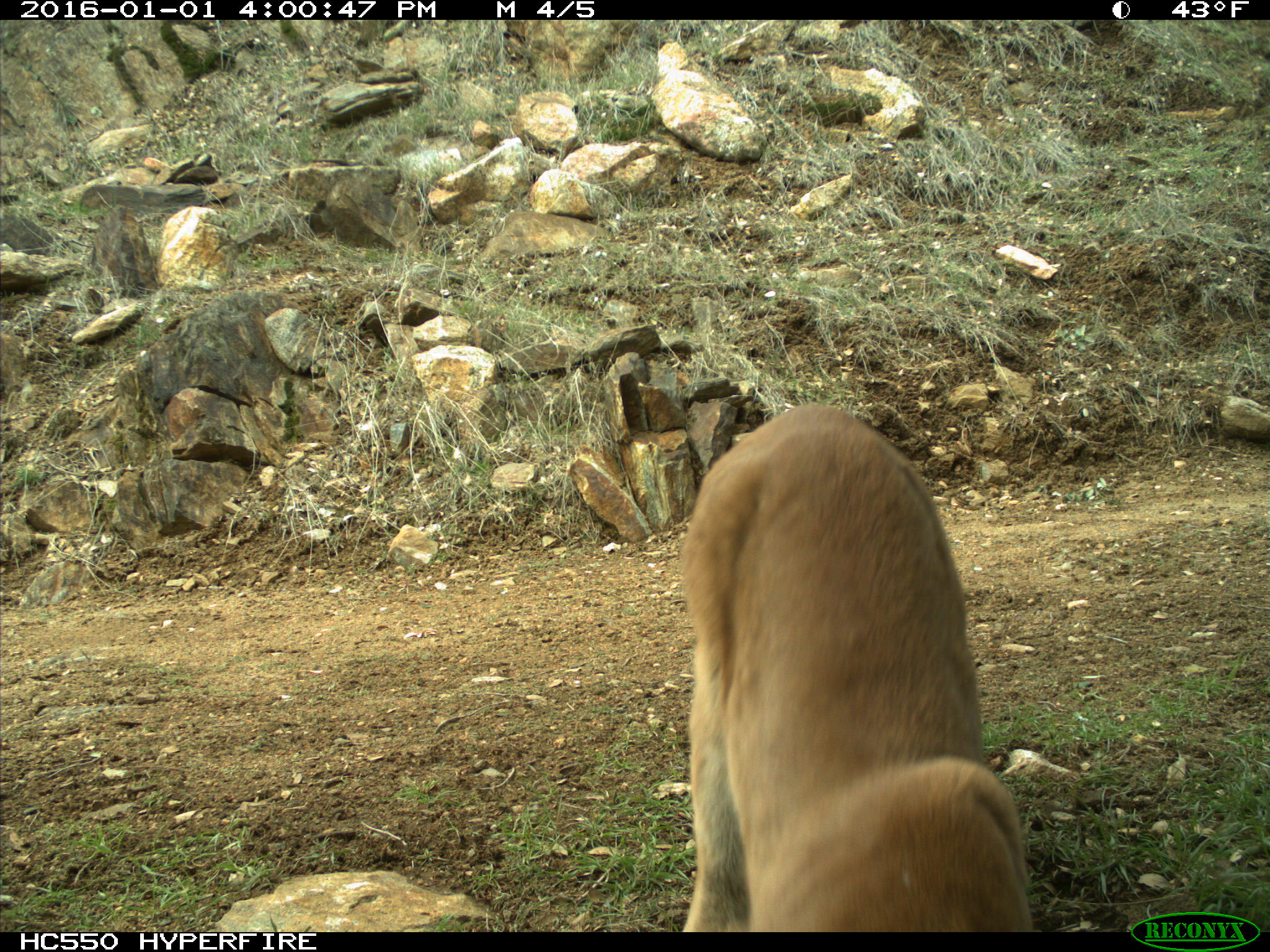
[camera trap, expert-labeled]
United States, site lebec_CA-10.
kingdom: Animalia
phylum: Chordata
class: Mammalia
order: Carnivora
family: Felidae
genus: Puma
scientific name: Puma concolor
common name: mountain lion